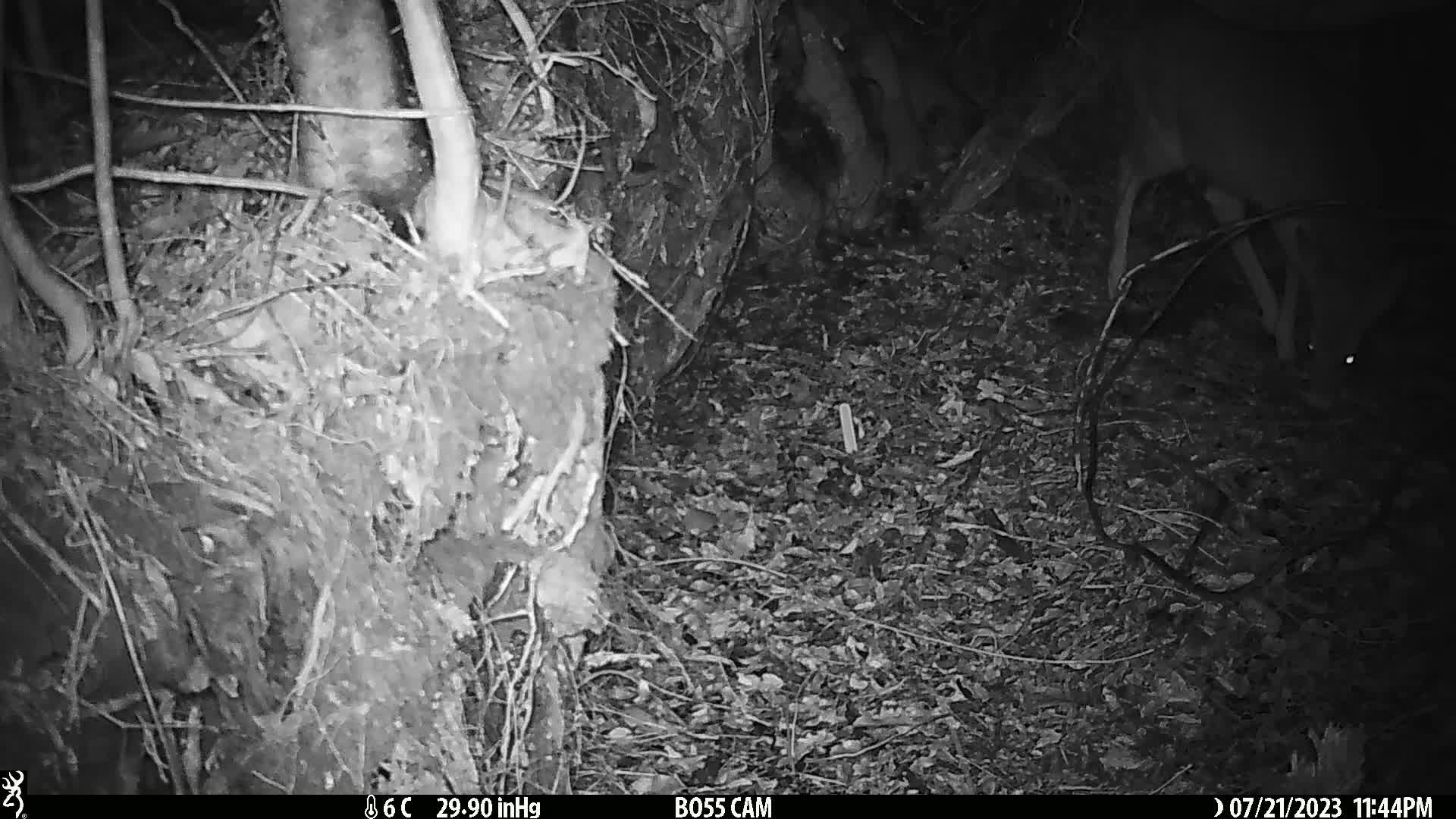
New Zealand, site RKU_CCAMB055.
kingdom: Animalia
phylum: Chordata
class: Mammalia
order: Artiodactyla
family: Cervidae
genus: Odocoileus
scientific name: Odocoileus virginianus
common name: white-tailed deer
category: white tailed deer